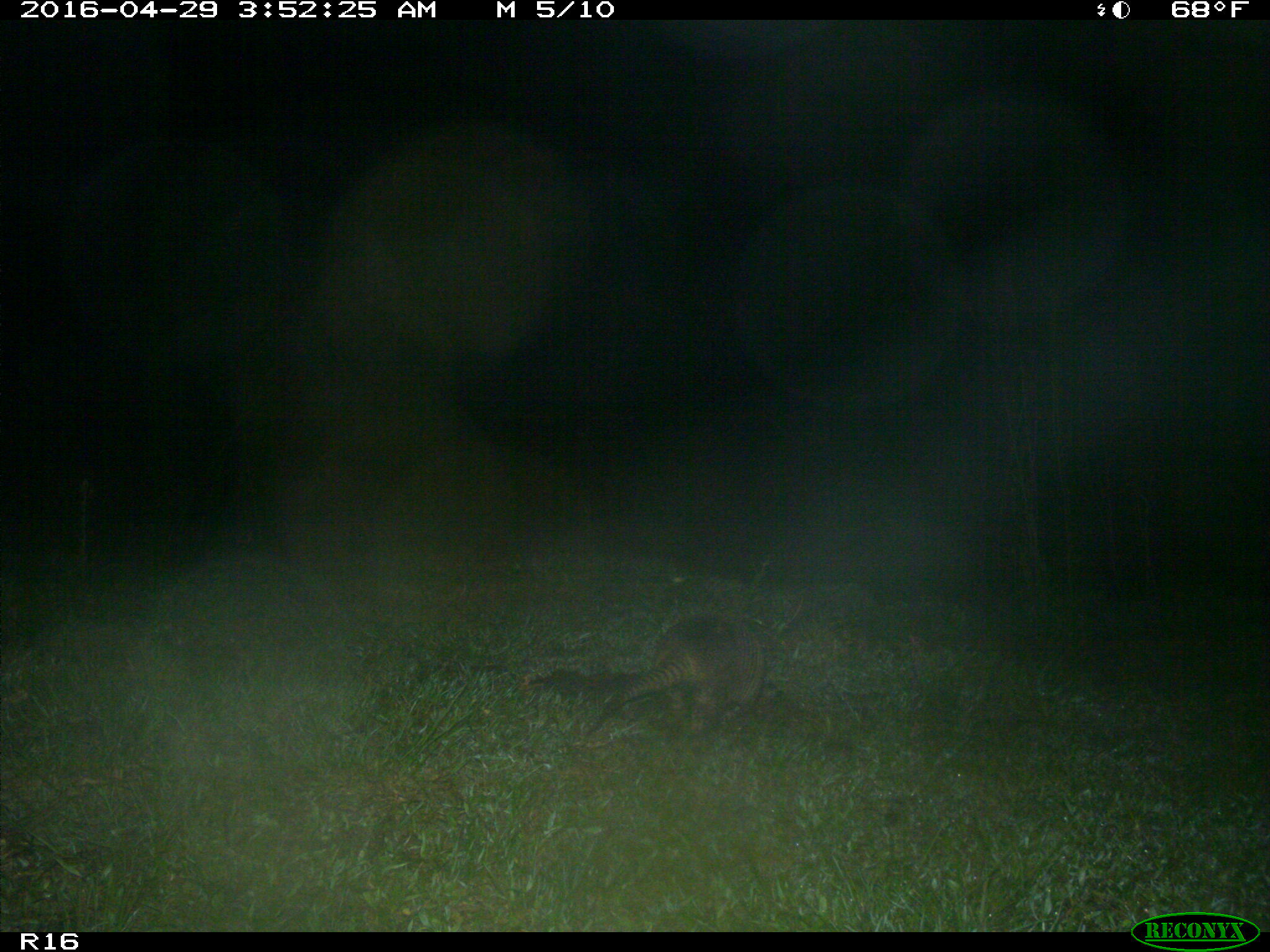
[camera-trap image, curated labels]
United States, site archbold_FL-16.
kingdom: Animalia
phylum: Chordata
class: Mammalia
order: Cingulata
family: Dasypodidae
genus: Dasypus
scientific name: Dasypus novemcinctus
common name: nine-banded armadillo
Dasypus novemcinctus (nine-banded armadillo).